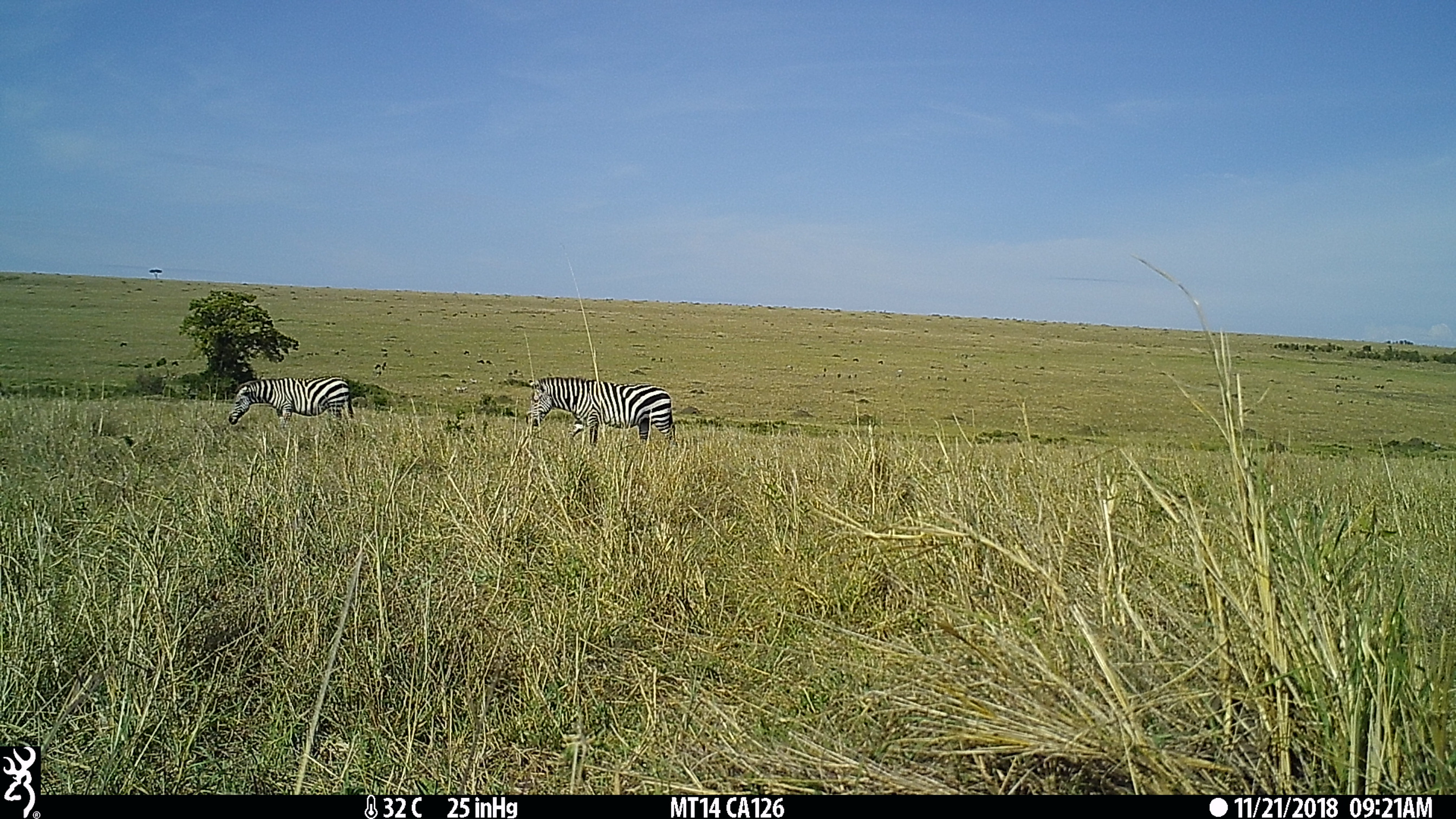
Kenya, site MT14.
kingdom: Animalia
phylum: Chordata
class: Mammalia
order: Perissodactyla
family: Equidae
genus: Equus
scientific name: Equus quagga burchellii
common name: burchell's zebra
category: zebra